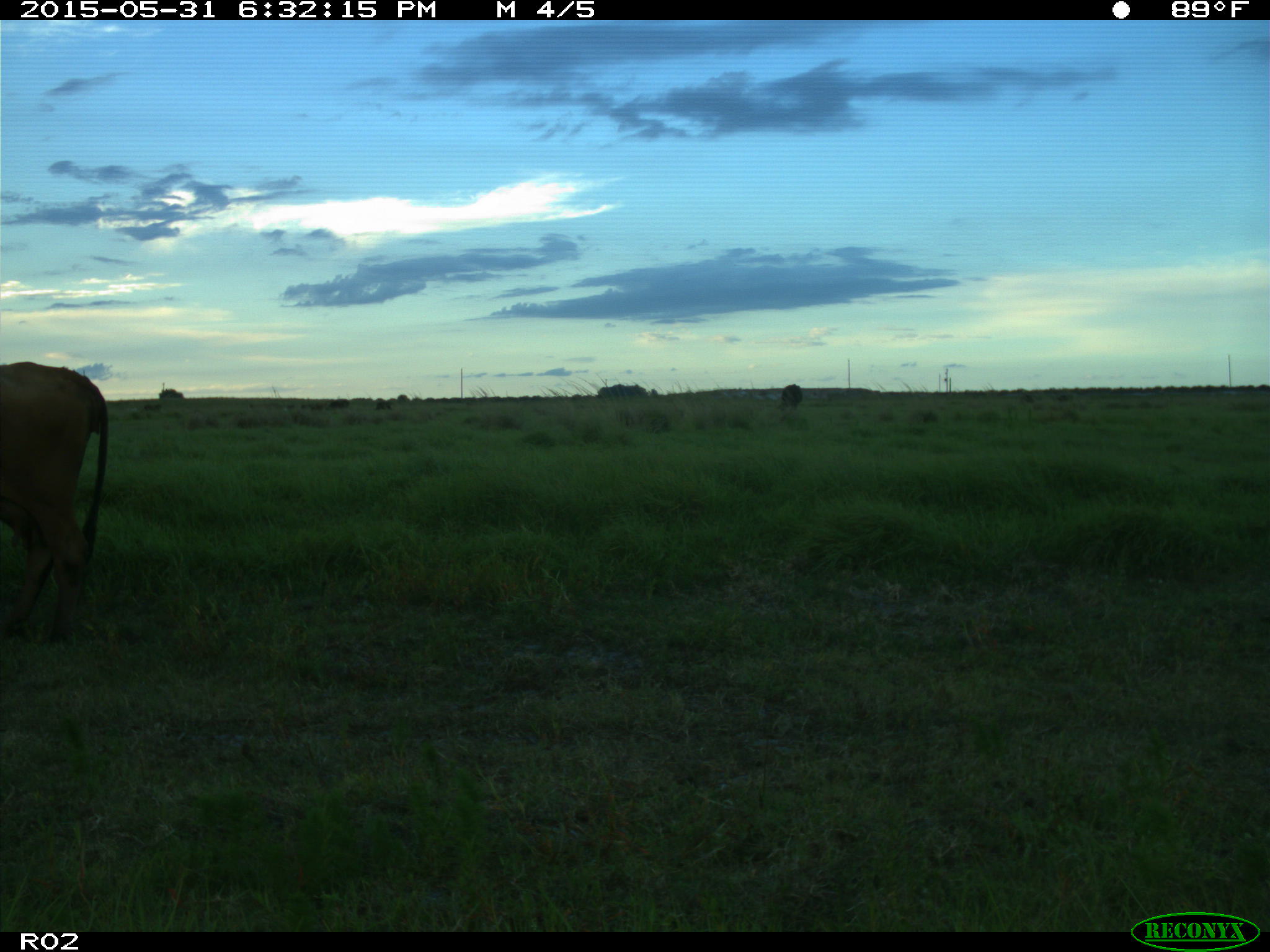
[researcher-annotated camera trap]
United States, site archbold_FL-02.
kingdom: Animalia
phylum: Chordata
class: Mammalia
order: Artiodactyla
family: Bovidae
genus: Bos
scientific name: Bos taurus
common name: domestic cow